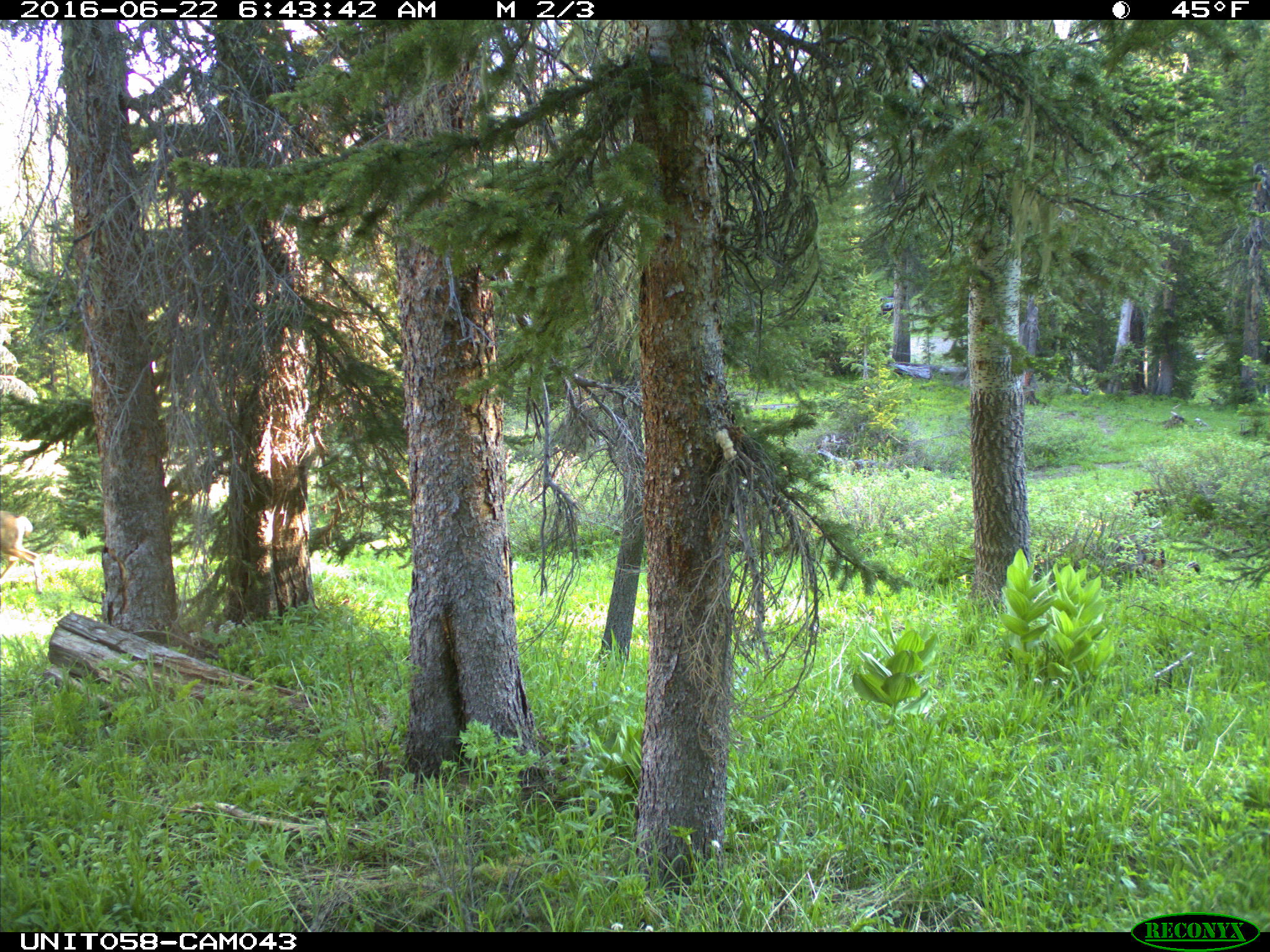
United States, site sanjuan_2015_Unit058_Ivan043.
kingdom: Animalia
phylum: Chordata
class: Mammalia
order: Artiodactyla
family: Cervidae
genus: Odocoileus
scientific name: Odocoileus hemionus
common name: mule deer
Odocoileus hemionus (mule deer).